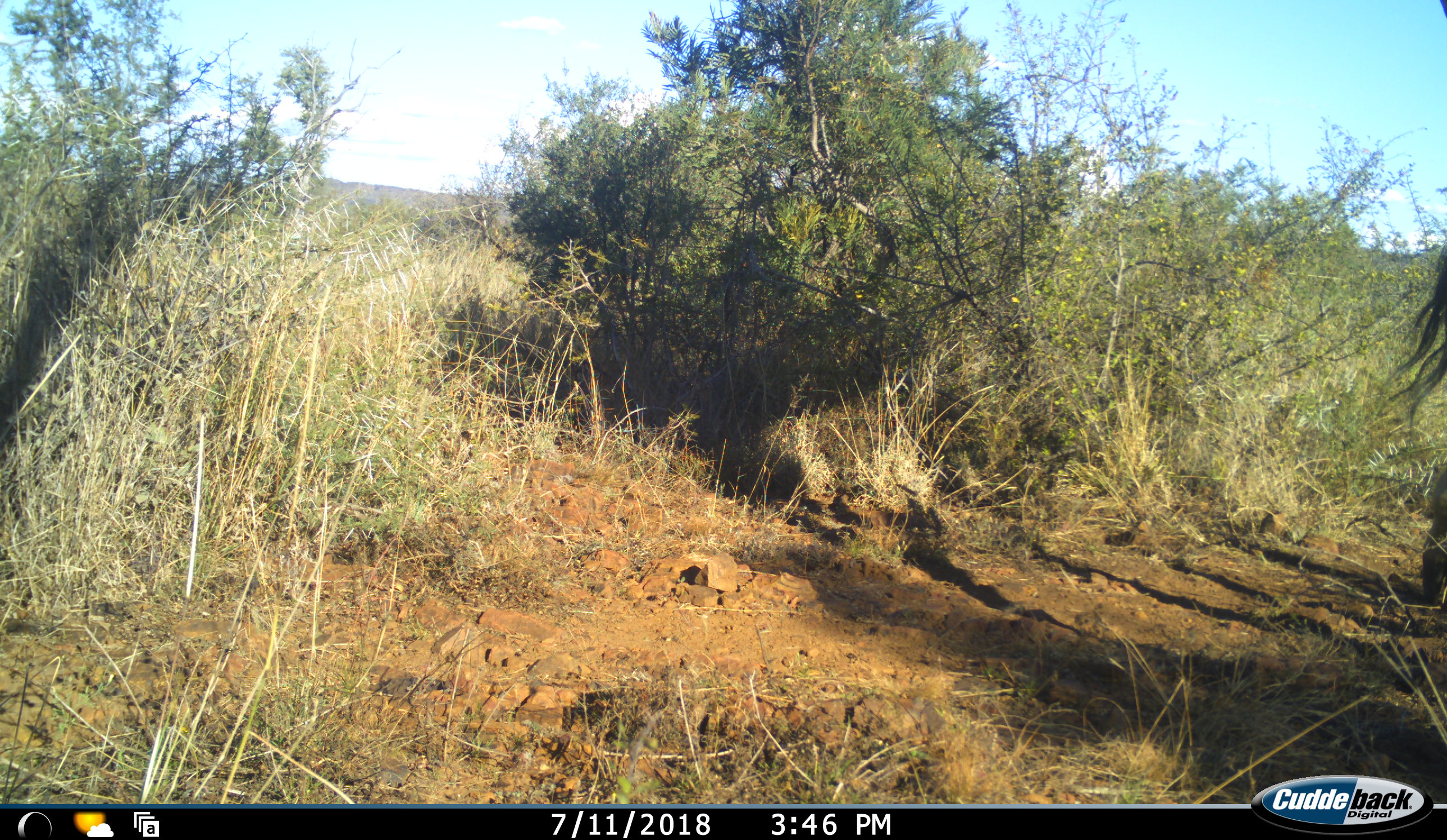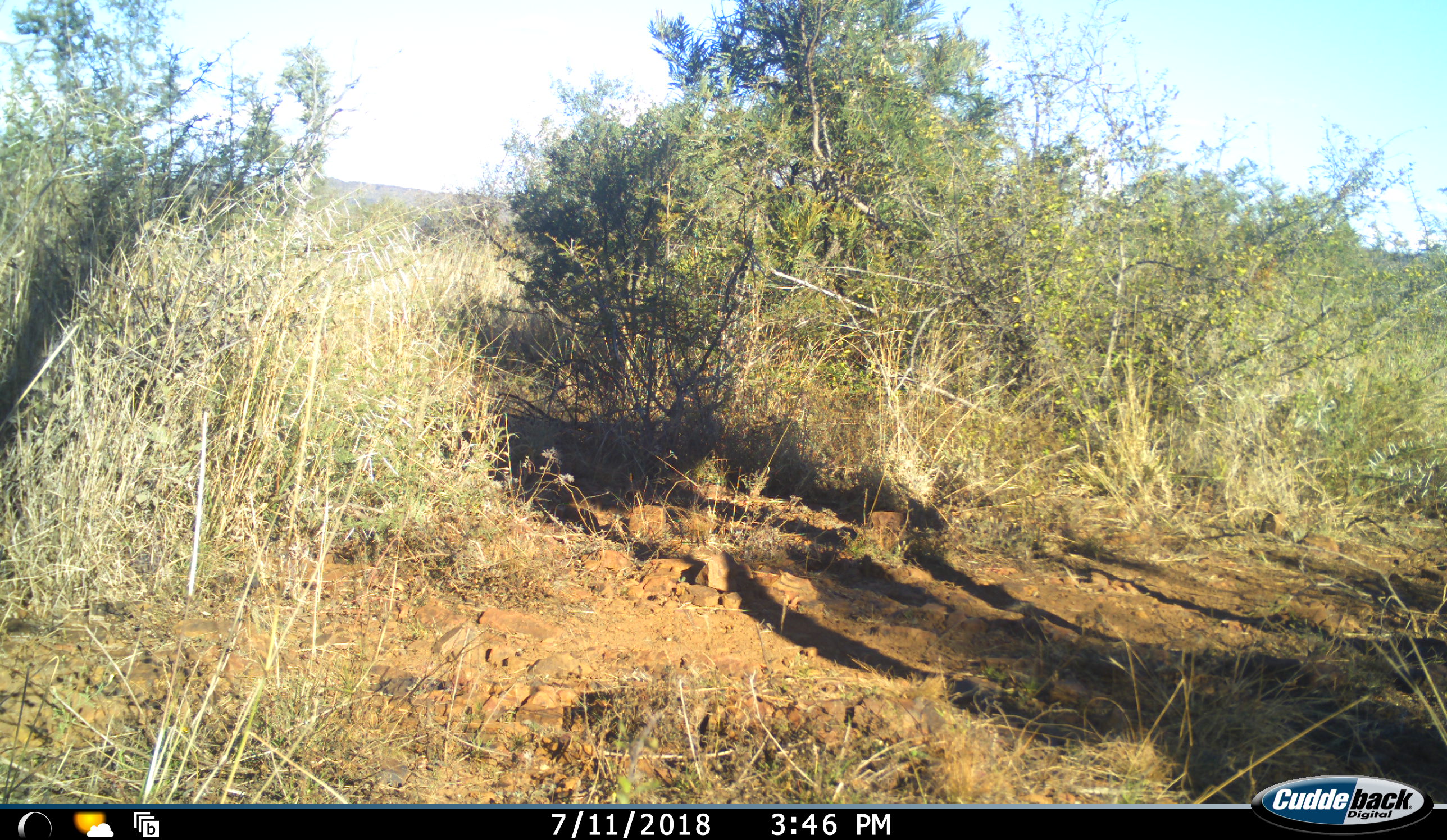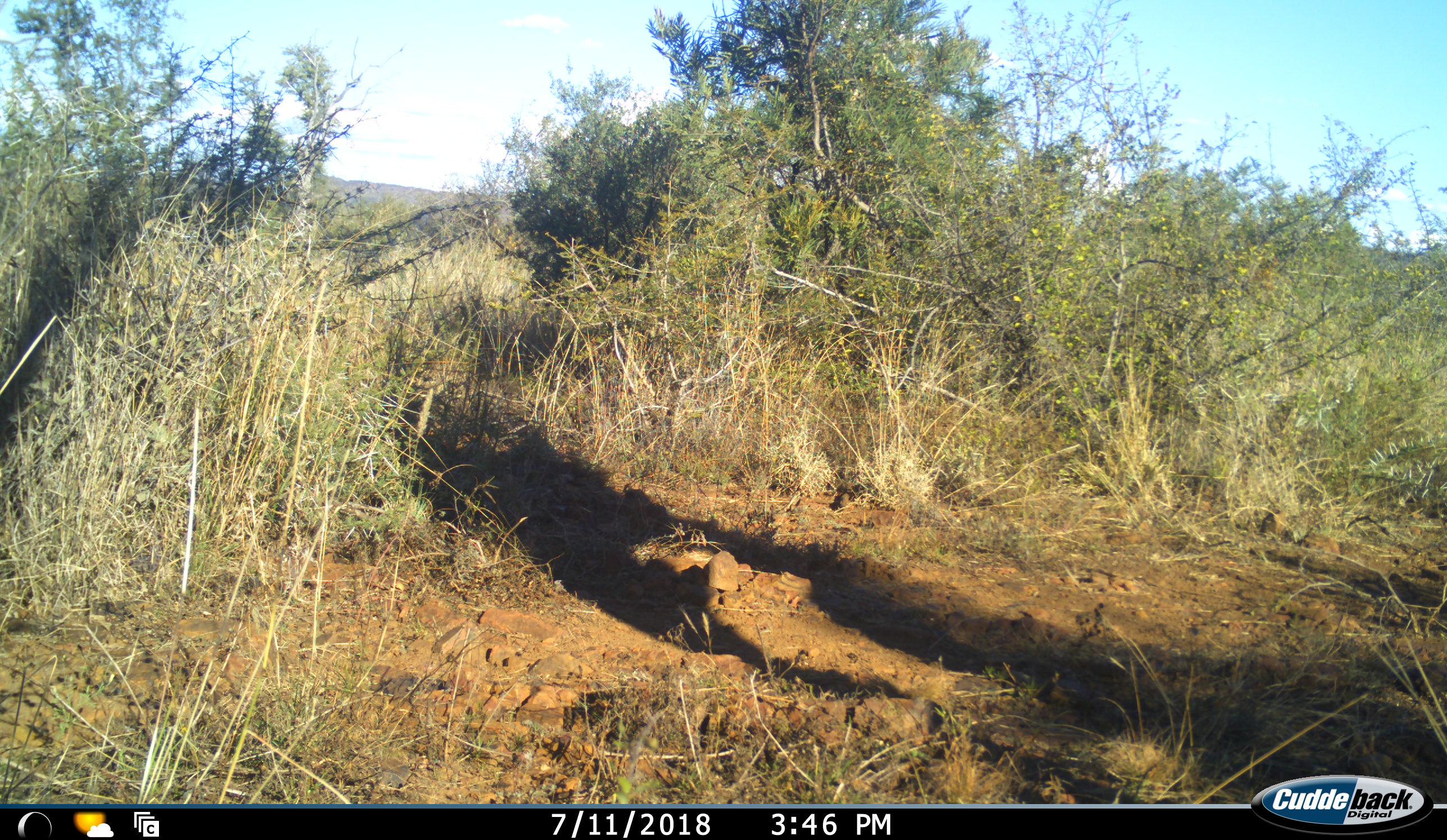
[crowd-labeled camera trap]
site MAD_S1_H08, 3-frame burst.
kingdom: Animalia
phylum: Chordata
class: Mammalia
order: Artiodactyla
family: Bovidae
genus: Connochaetes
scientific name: Connochaetes taurinus taurinus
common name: blue wildebeest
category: wildebeestblue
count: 1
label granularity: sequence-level